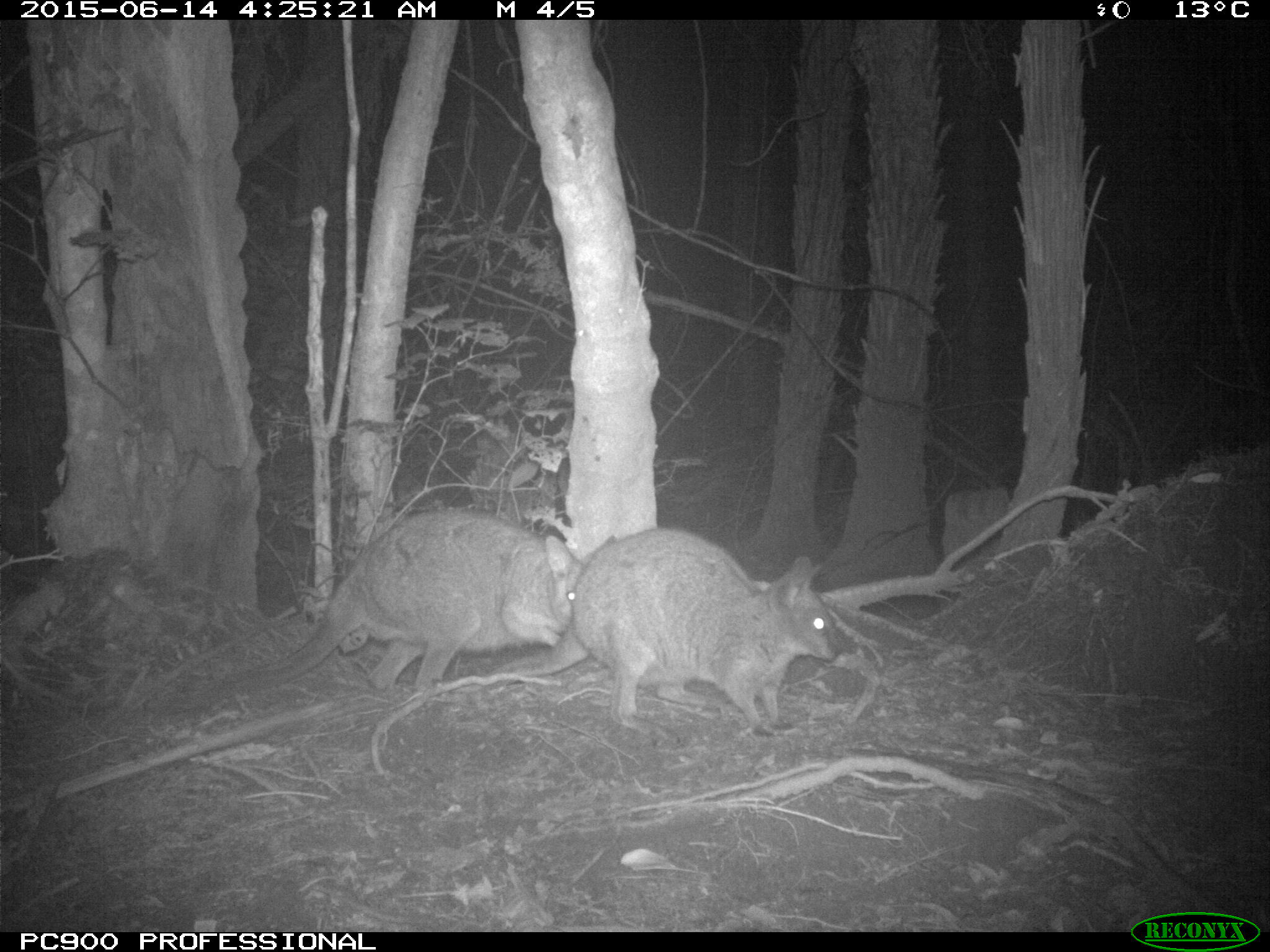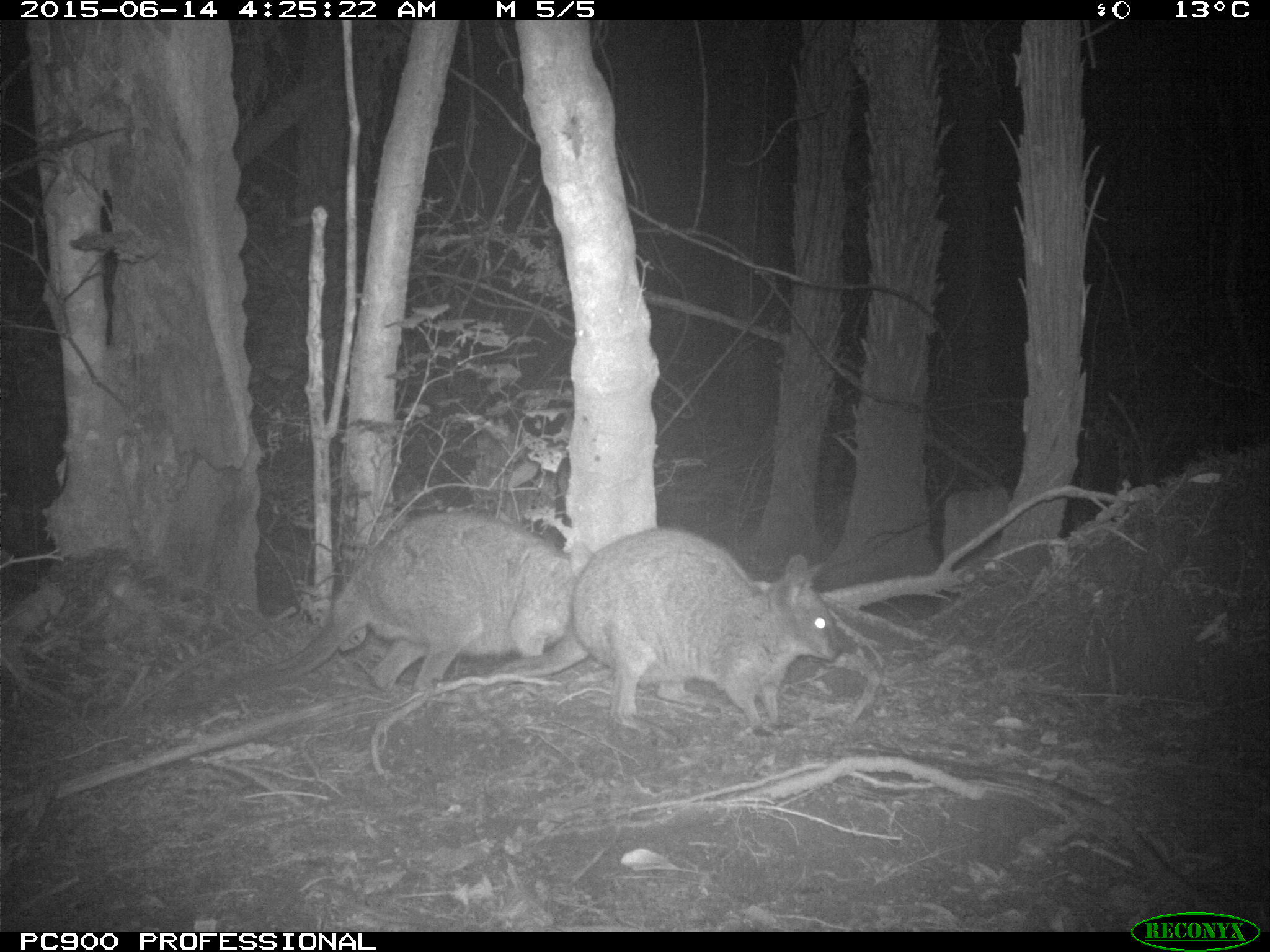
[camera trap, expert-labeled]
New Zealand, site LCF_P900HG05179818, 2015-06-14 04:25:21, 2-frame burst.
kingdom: Animalia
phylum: Chordata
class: Mammalia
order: Diprotodontia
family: Macropodidae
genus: Notamacropus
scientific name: Notamacropus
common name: wallaby